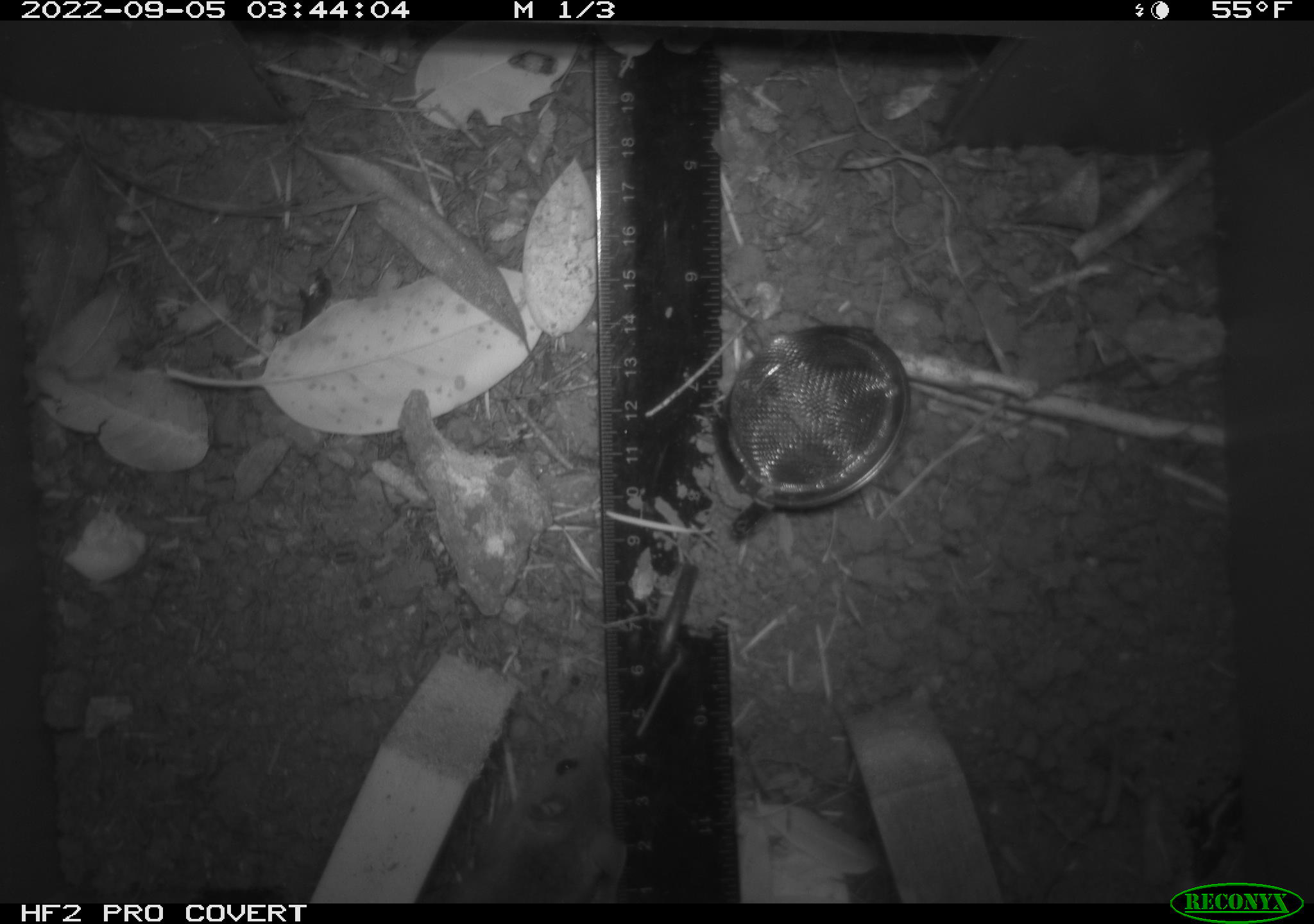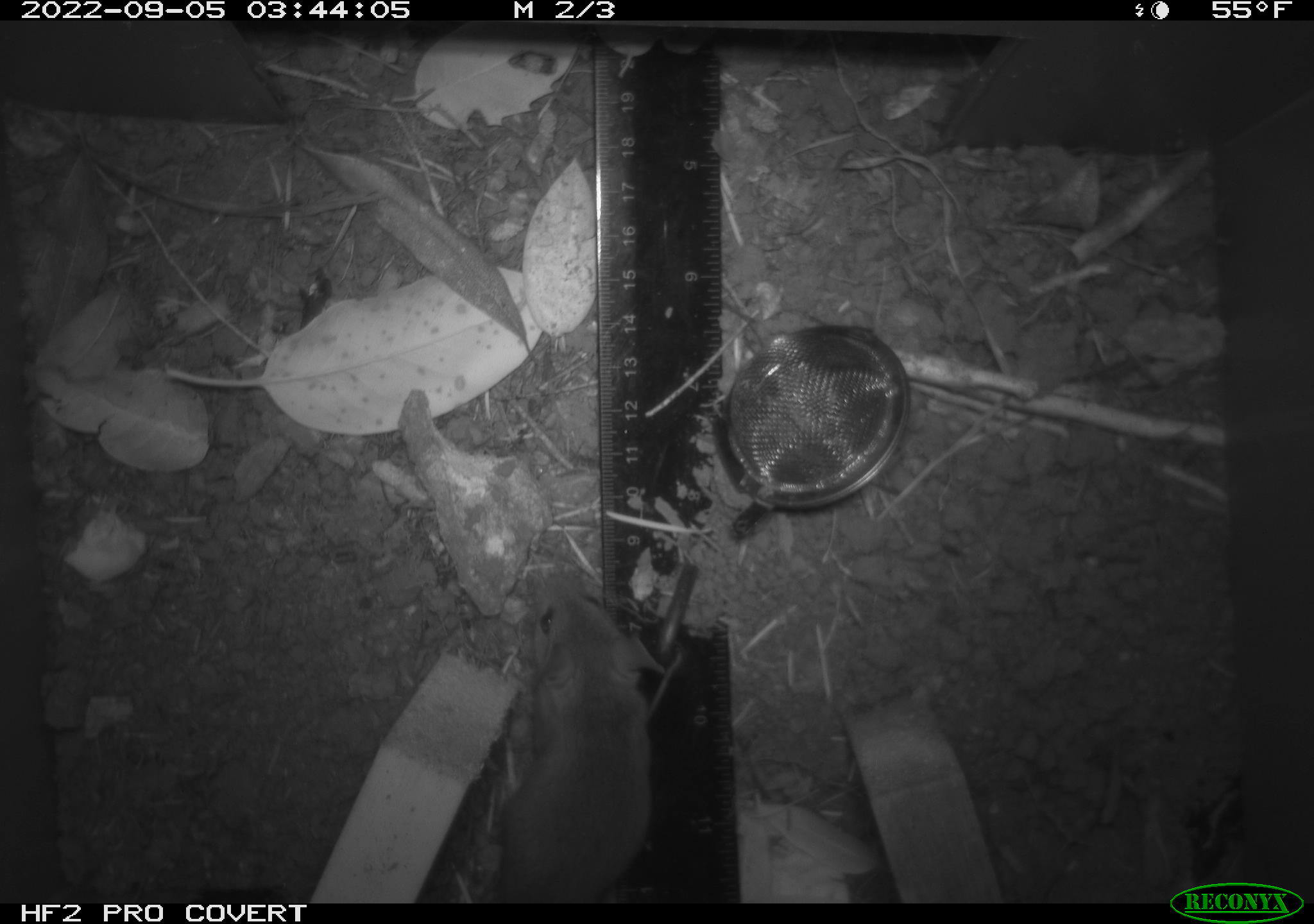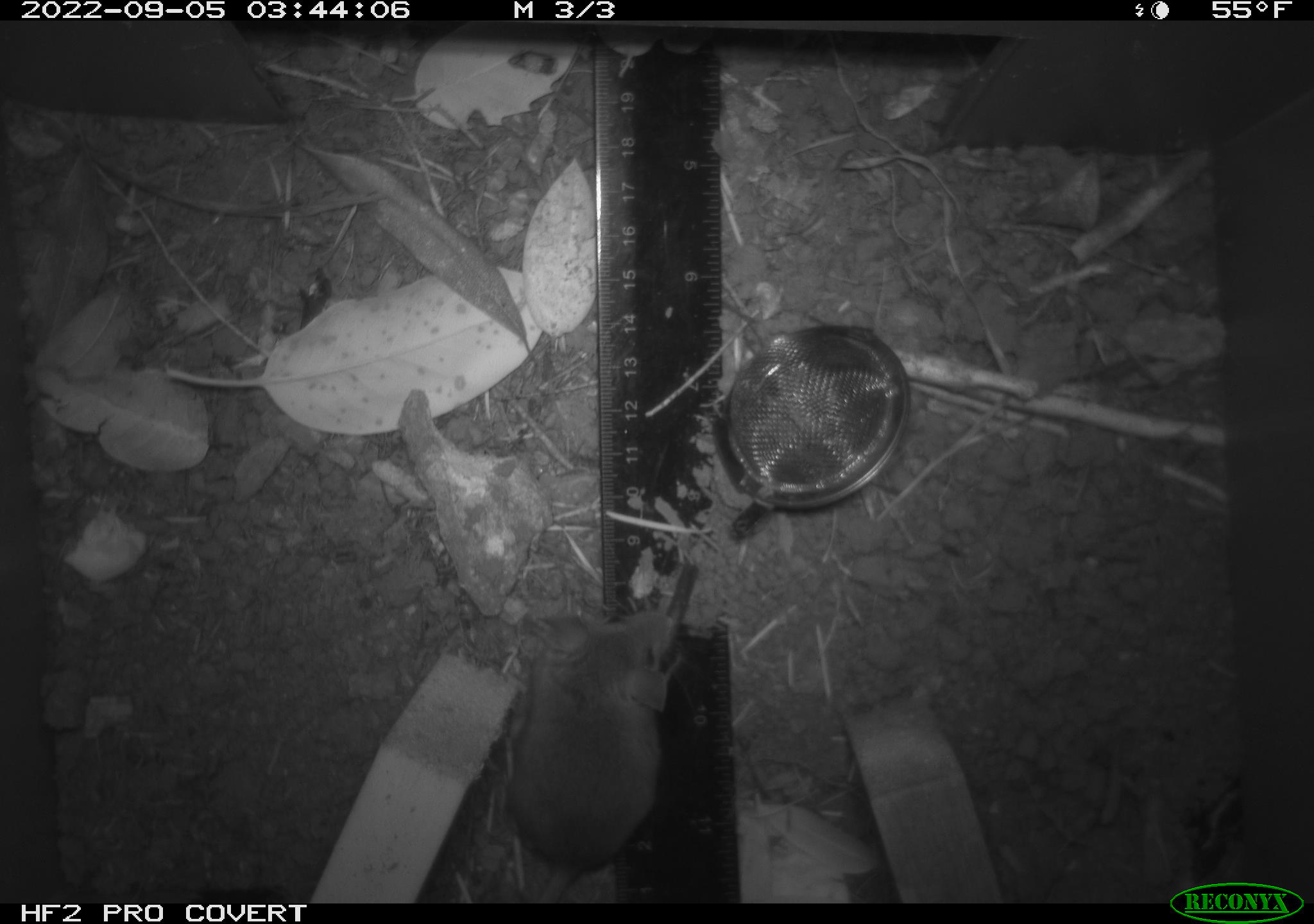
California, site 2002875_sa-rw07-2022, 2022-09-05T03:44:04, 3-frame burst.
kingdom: Animalia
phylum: Chordata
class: Mammalia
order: Rodentia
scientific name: Rodentia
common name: mouse species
Mouse species (Rodentia).